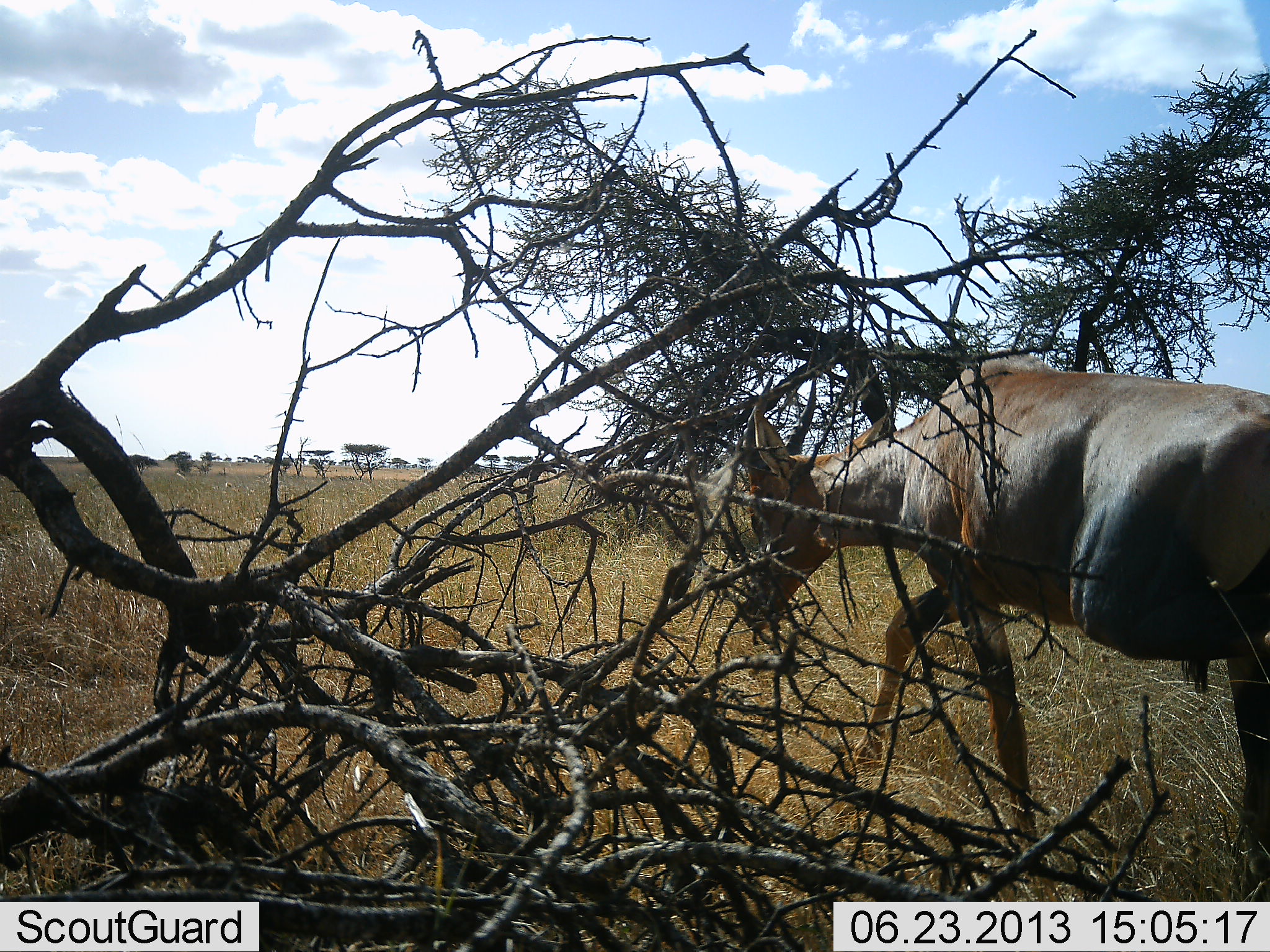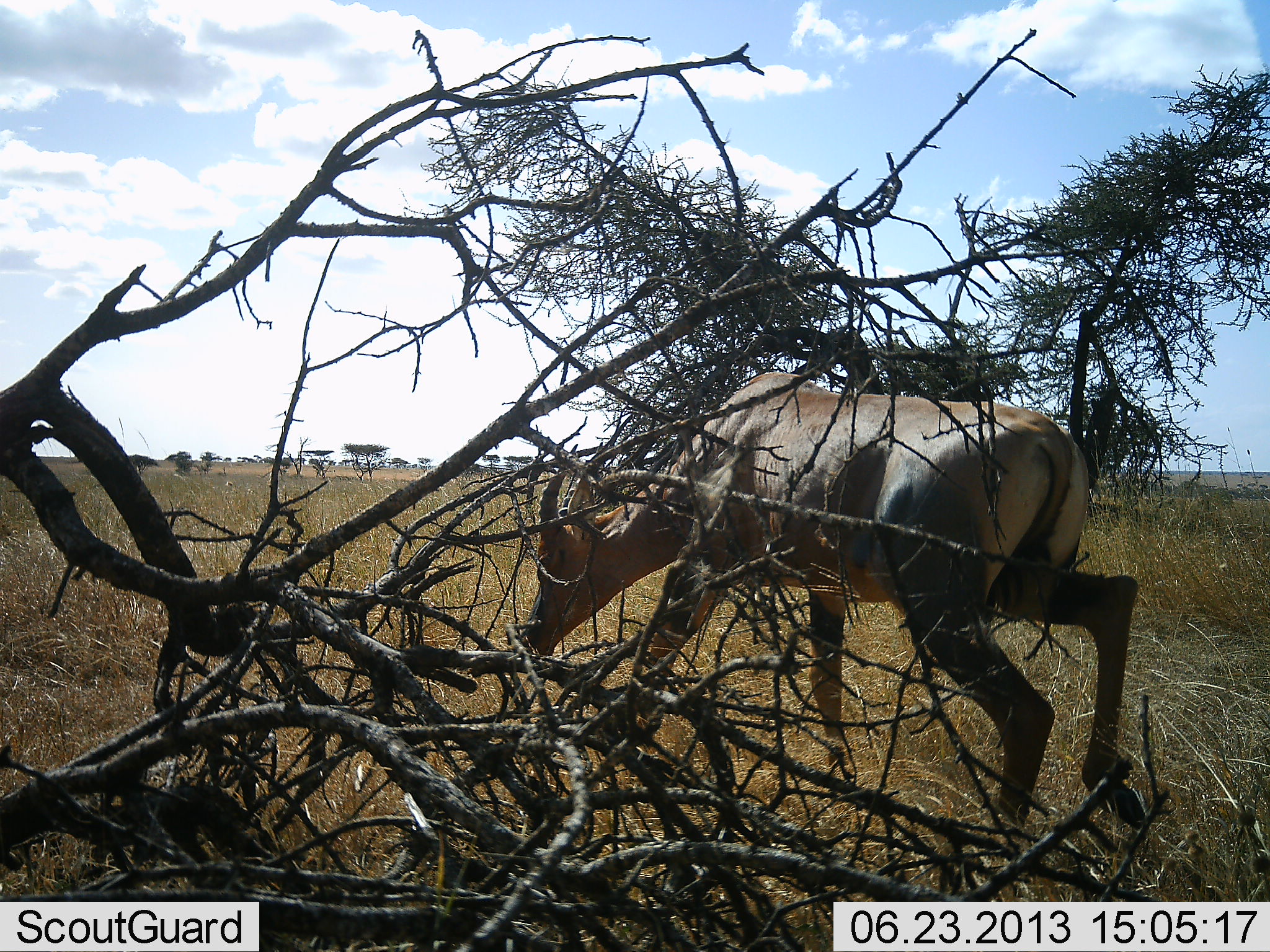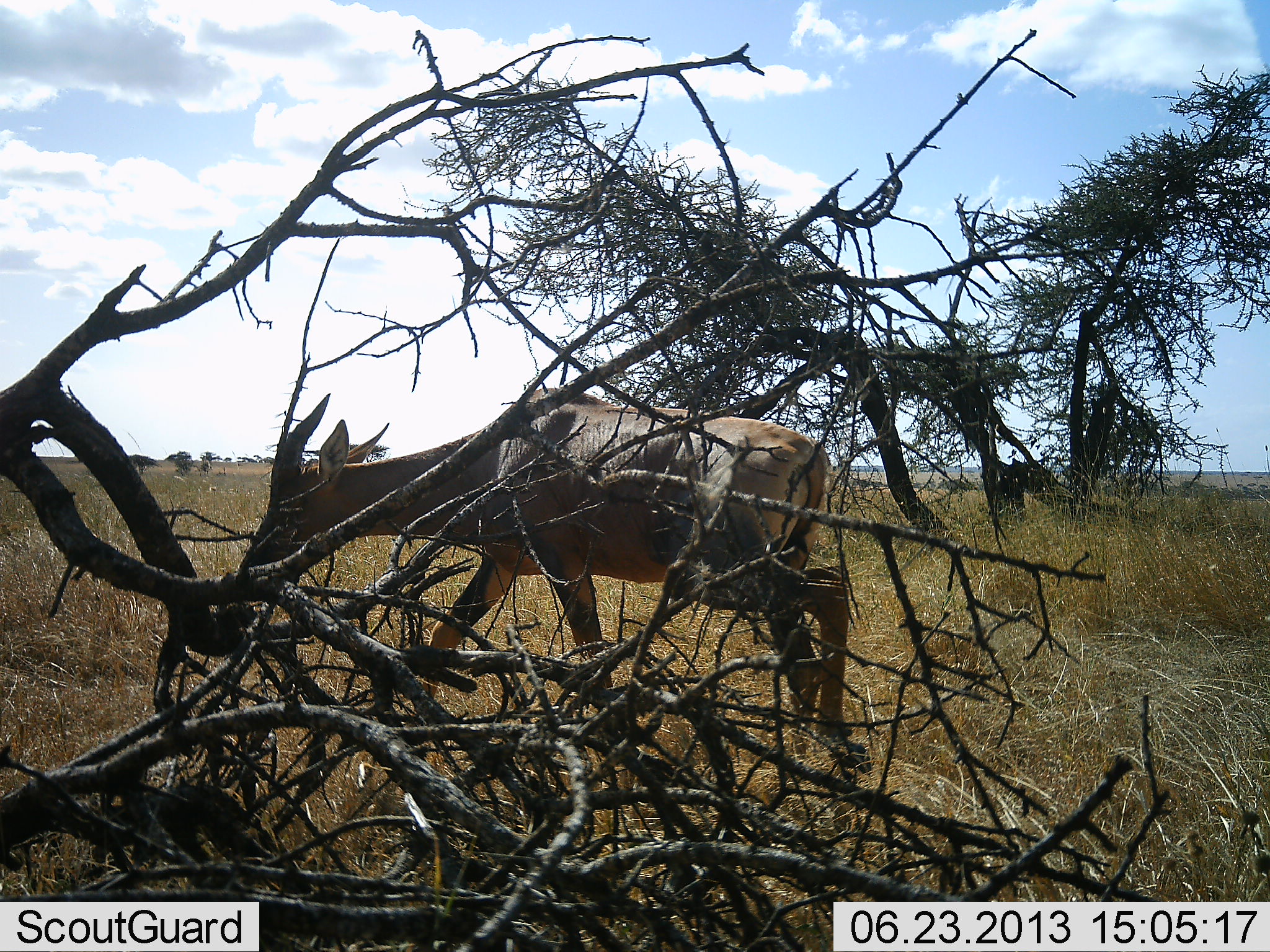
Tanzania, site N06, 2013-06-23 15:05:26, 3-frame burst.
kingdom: Animalia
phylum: Chordata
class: Mammalia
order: Artiodactyla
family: Bovidae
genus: Damaliscus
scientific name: Damaliscus lunatus jimela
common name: topi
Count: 1.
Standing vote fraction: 0%.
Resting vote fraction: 0%.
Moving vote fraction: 100%.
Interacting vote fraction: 0%.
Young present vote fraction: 0%.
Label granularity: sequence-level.